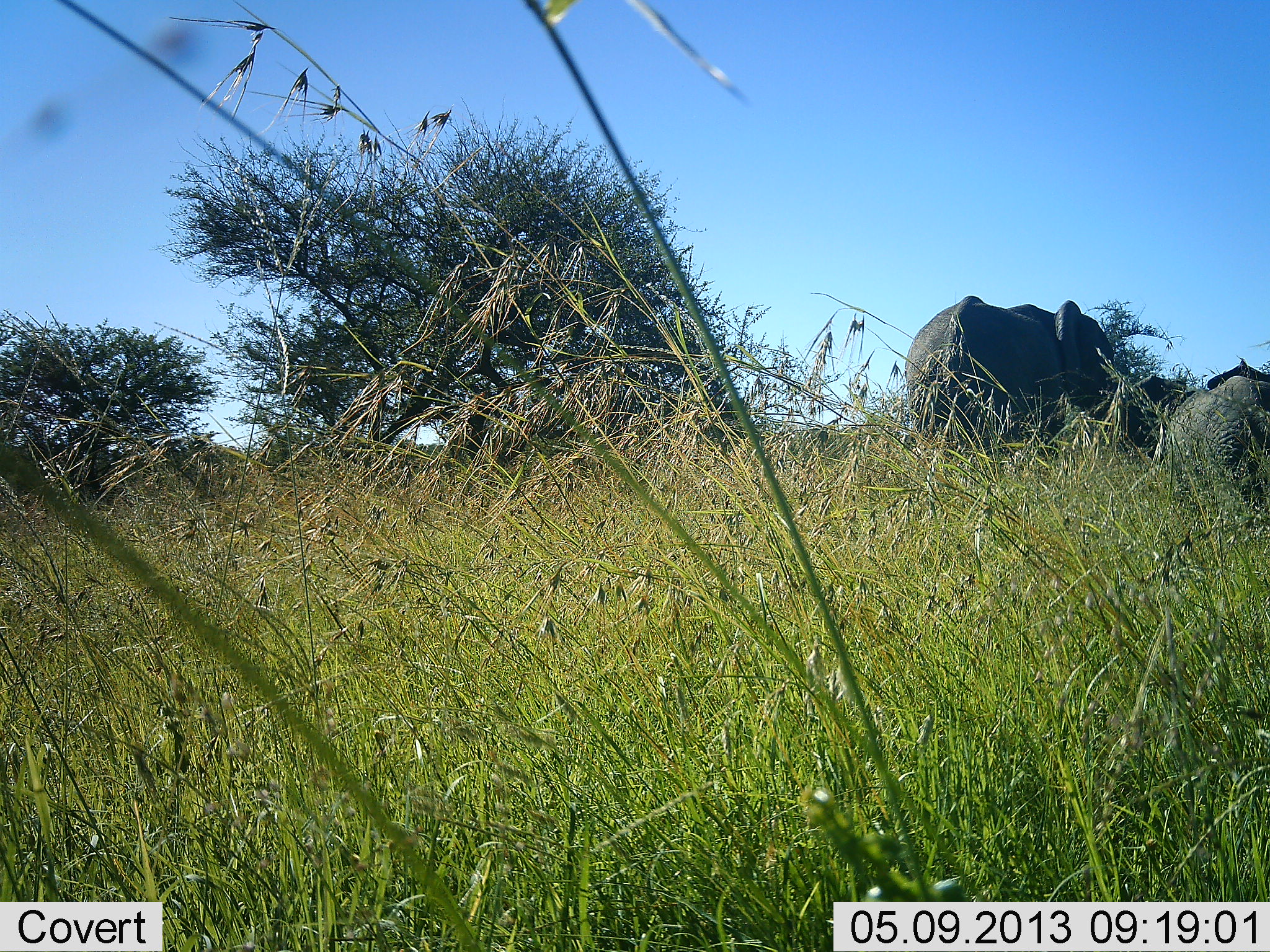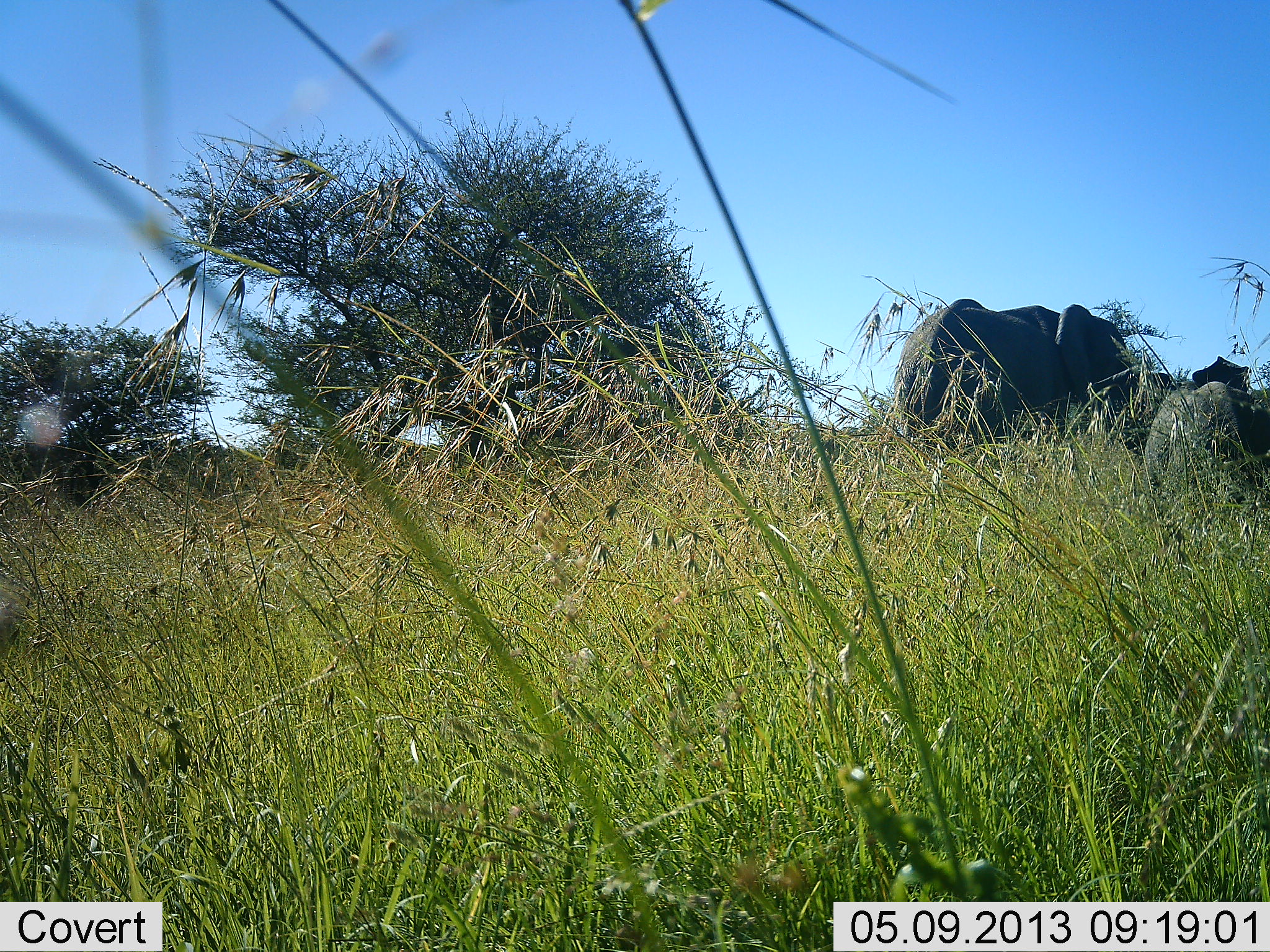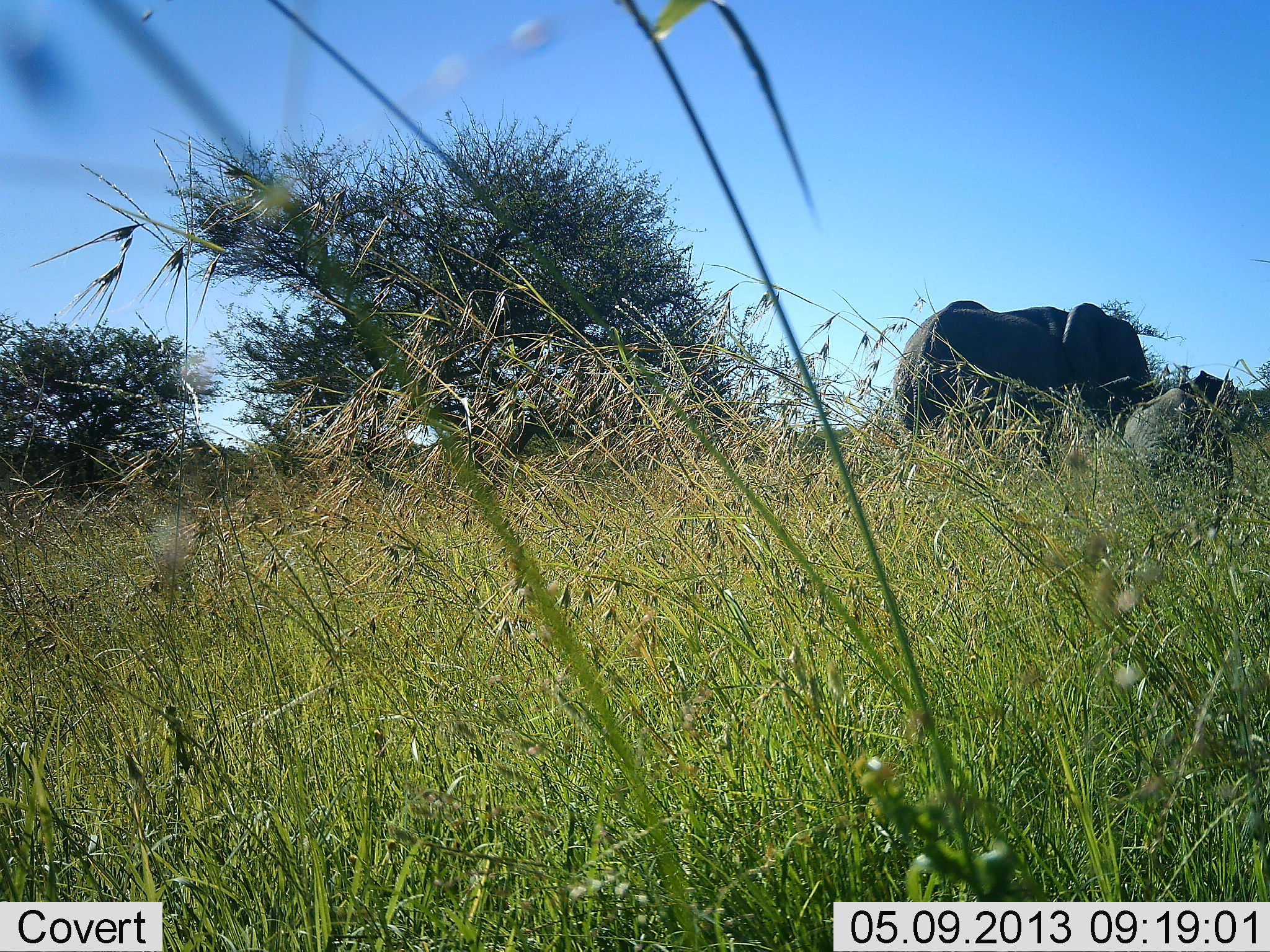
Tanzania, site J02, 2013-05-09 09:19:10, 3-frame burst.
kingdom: Animalia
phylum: Chordata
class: Mammalia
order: Proboscidea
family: Elephantidae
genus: Loxodonta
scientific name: Loxodonta africana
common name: african bush elephant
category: elephant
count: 2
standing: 45%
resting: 0%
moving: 62%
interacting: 7%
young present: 68%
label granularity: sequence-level